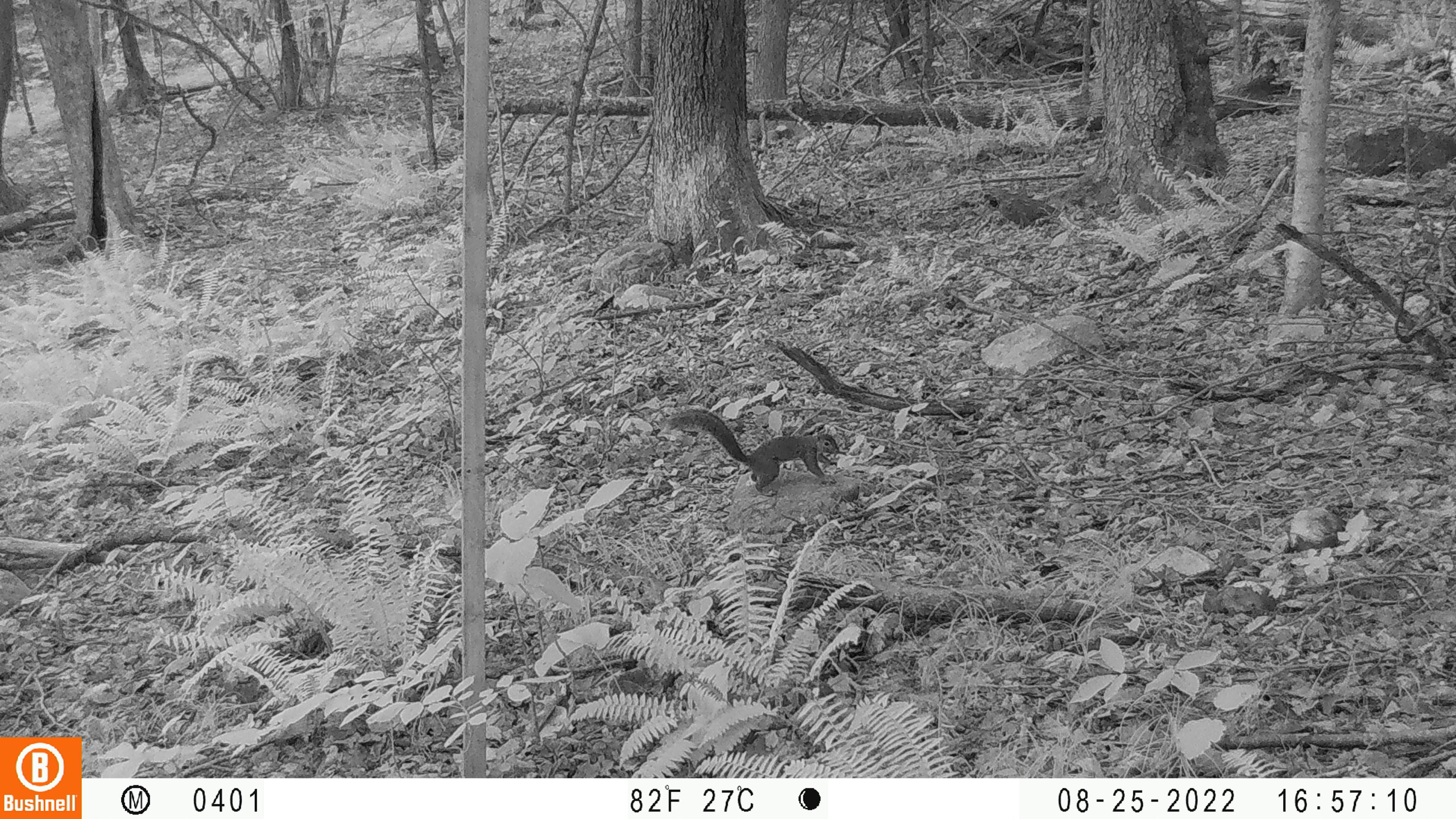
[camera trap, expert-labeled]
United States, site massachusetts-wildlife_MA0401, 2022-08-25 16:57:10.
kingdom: Animalia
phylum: Chordata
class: Mammalia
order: Rodentia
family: Sciuridae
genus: Sciurus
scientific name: Sciurus carolinensis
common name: gray squirrel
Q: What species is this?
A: Gray squirrel (Sciurus carolinensis).